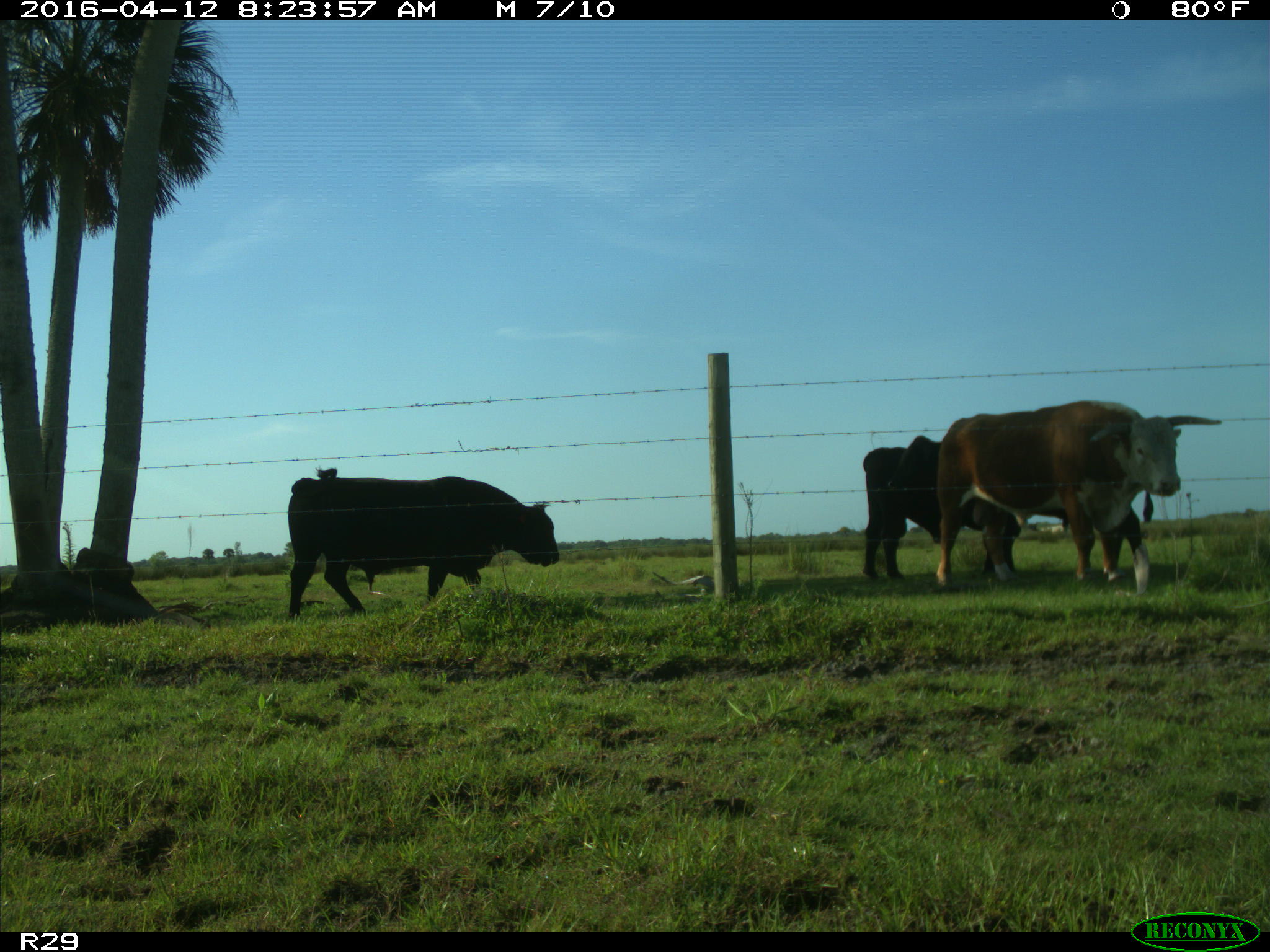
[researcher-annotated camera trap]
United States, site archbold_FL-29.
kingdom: Animalia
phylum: Chordata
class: Mammalia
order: Artiodactyla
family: Bovidae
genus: Bos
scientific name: Bos taurus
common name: domestic cow